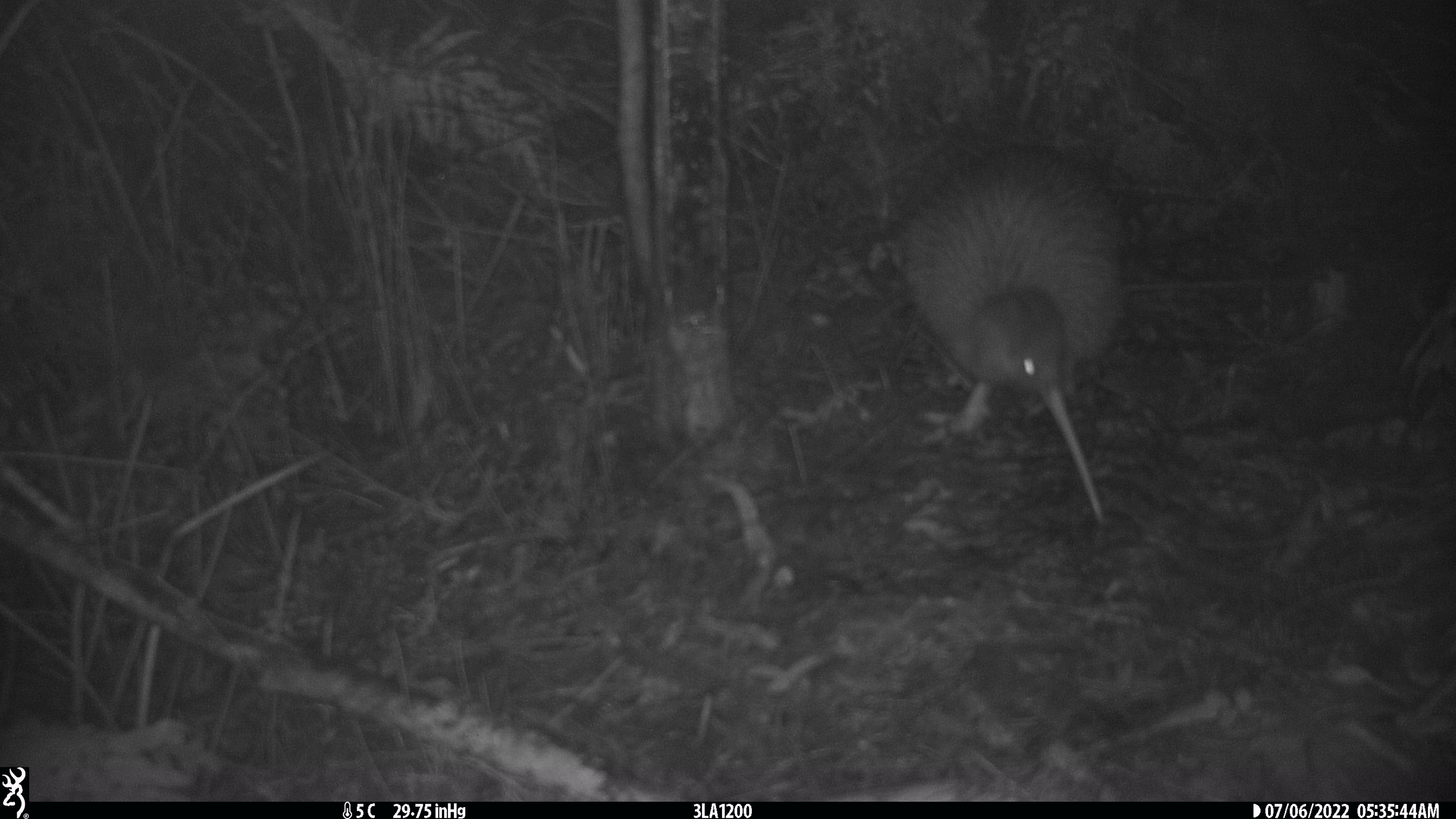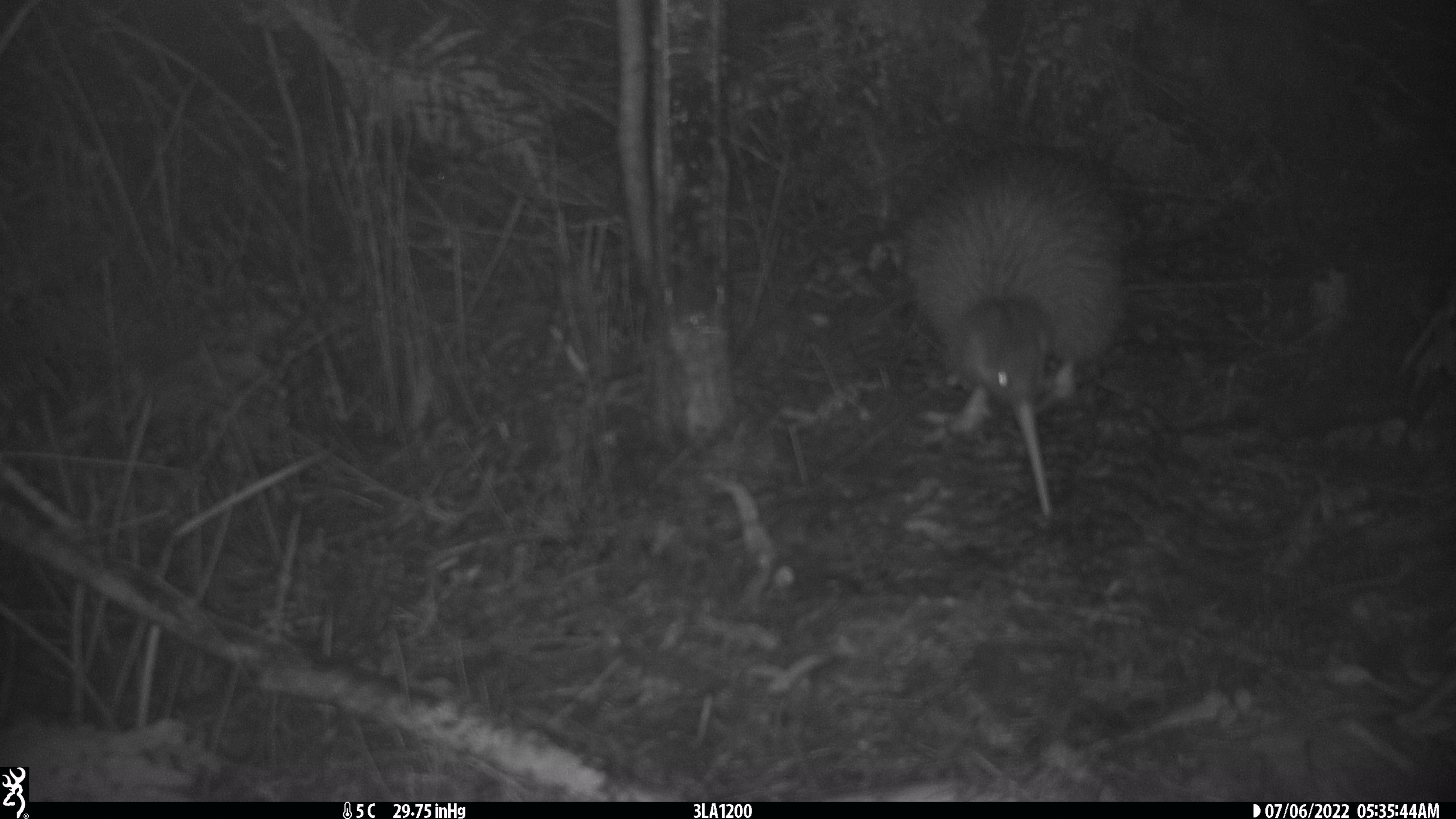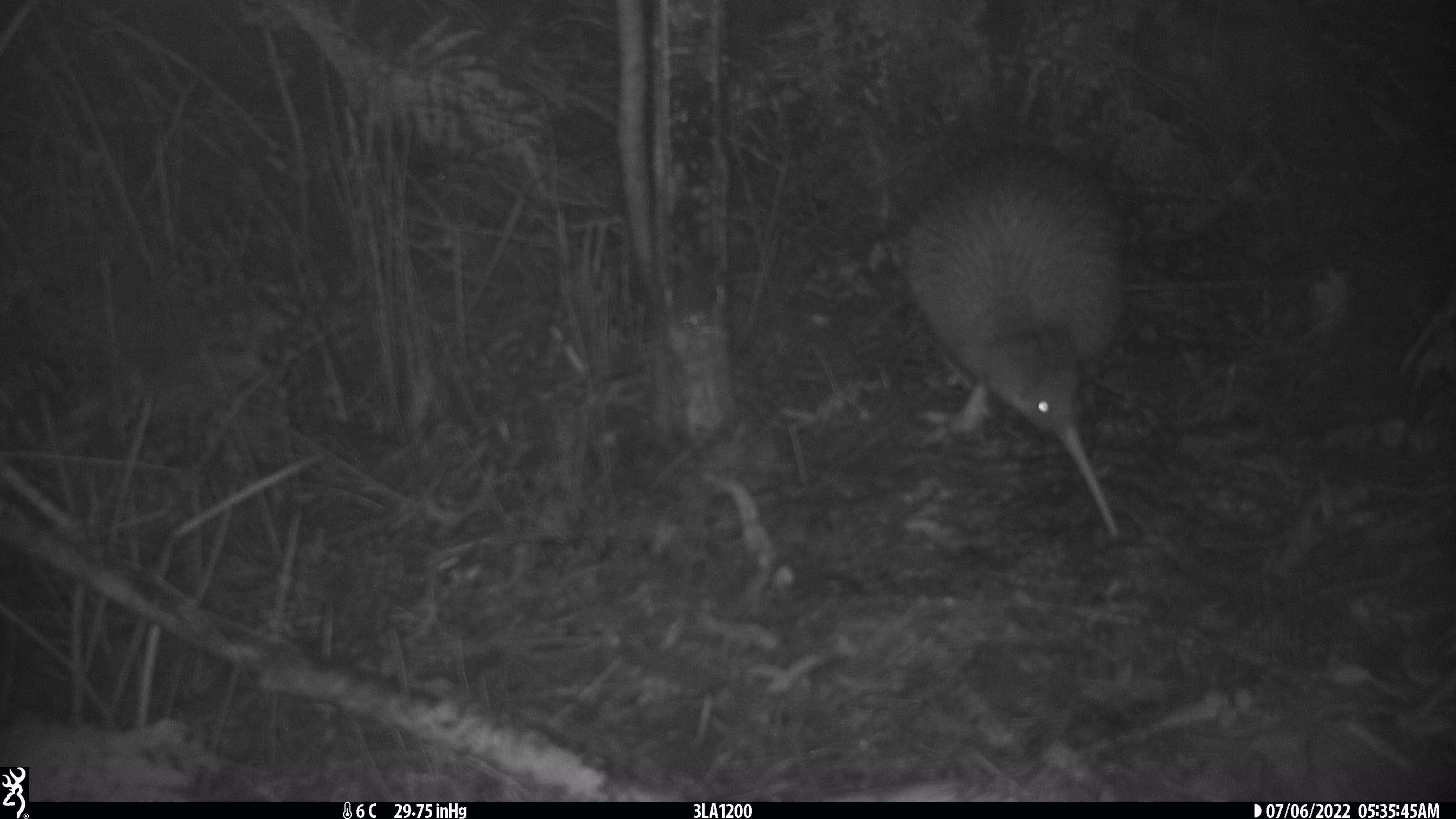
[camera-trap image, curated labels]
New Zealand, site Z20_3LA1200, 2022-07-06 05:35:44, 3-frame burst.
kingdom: Animalia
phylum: Chordata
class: Aves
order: Apterygiformes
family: Apterygidae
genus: Apteryx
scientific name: Apteryx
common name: kiwi